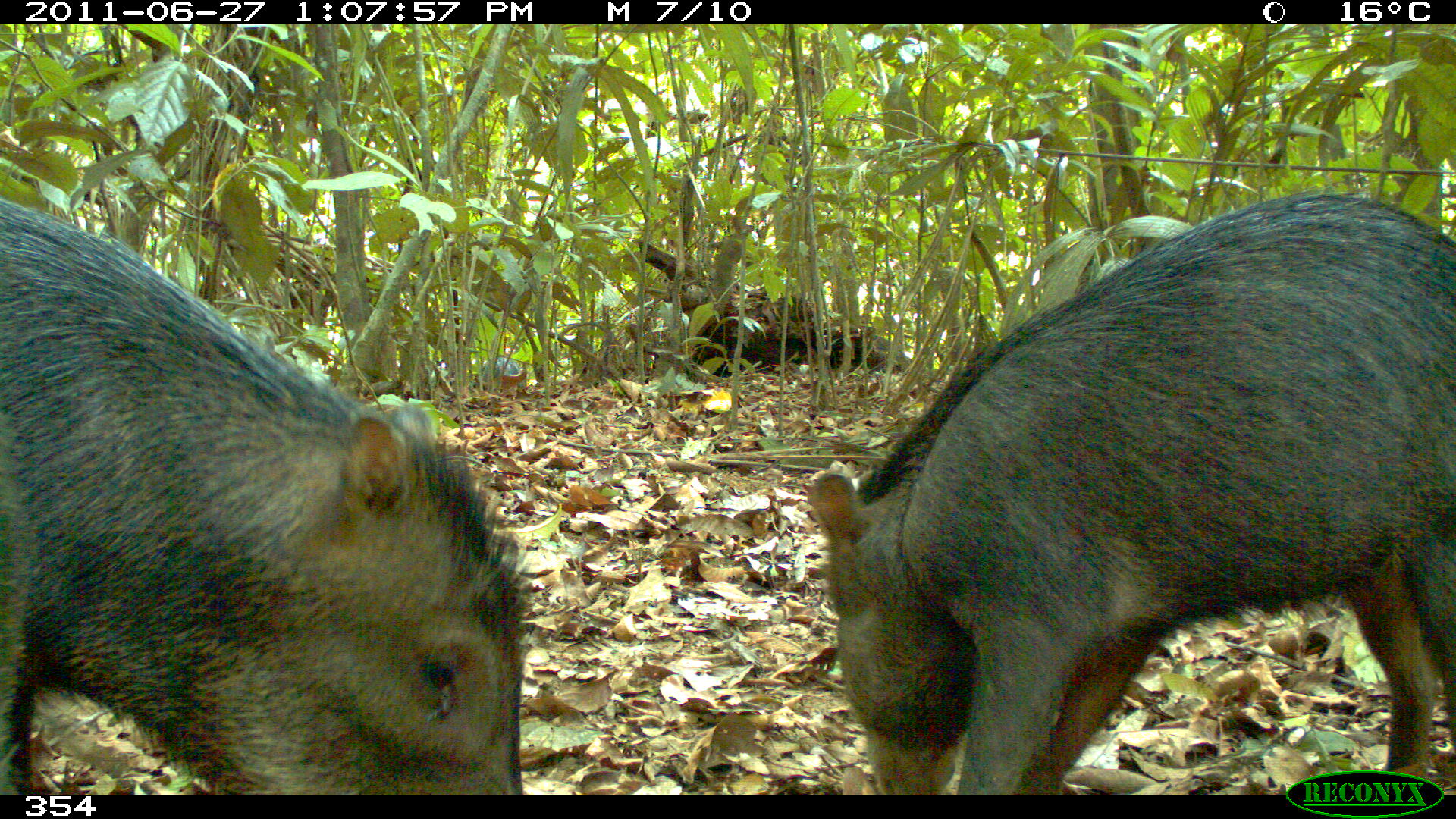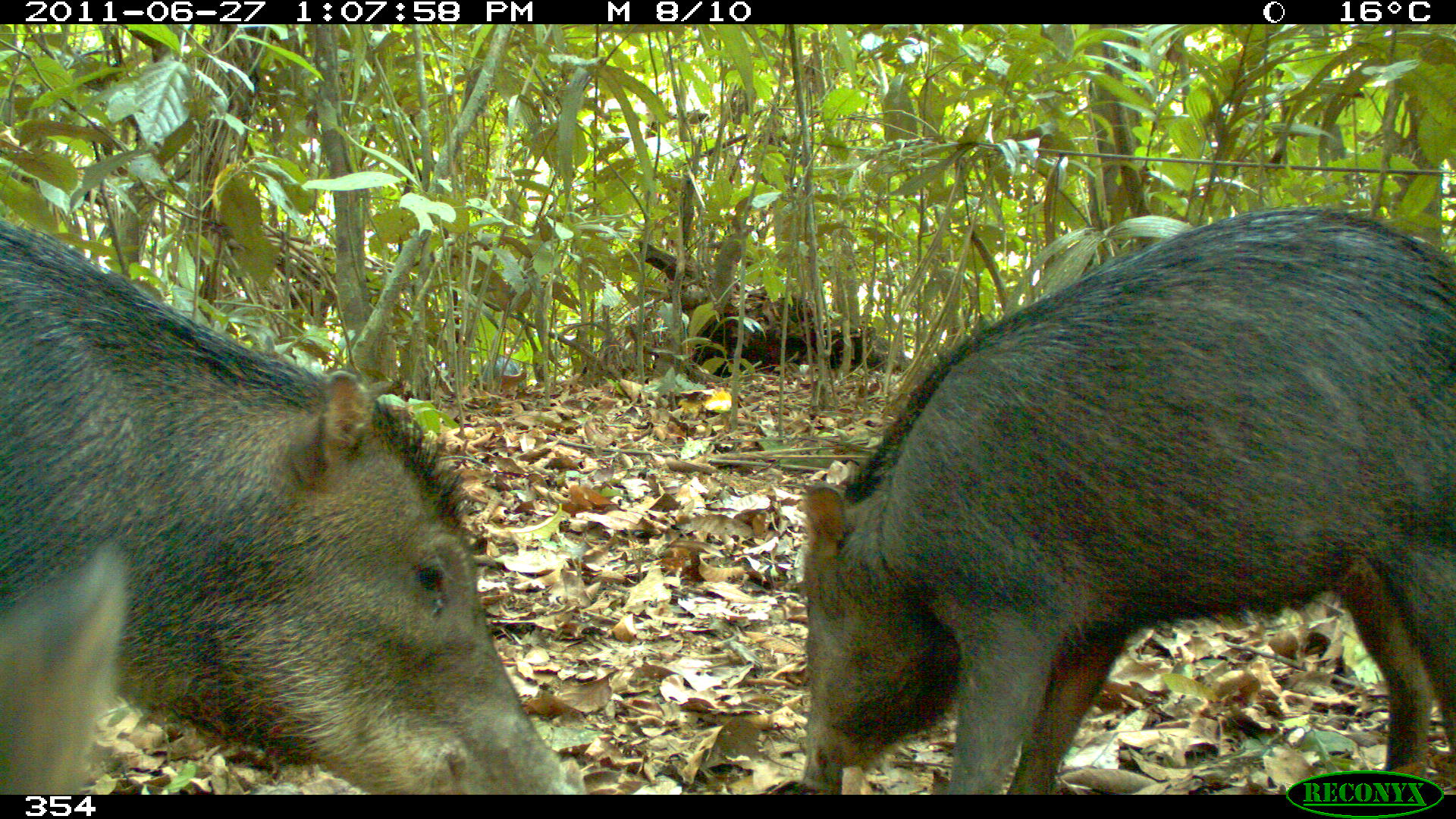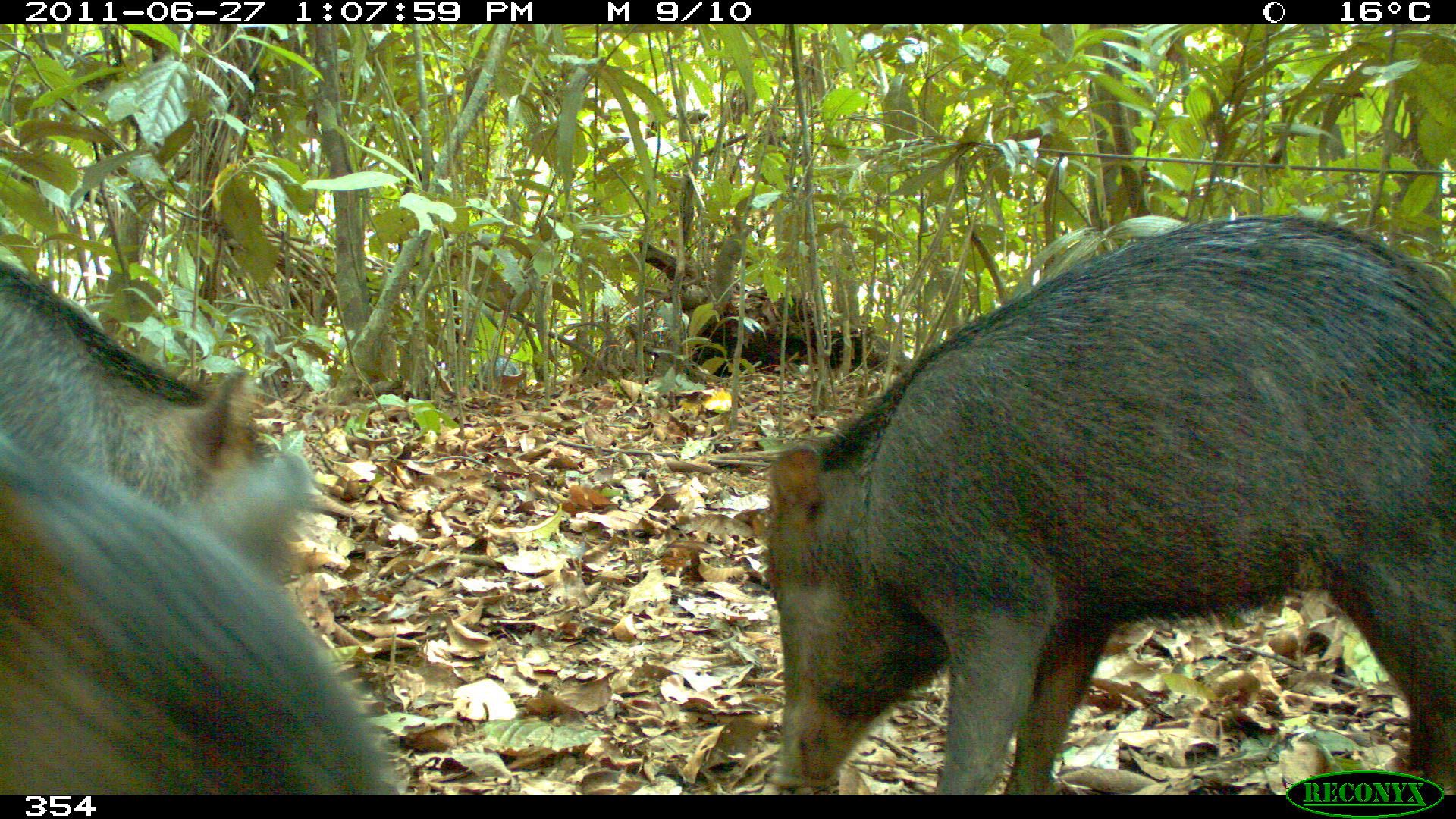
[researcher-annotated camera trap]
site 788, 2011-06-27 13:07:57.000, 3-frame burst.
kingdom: Animalia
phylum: Chordata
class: Mammalia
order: Artiodactyla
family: Tayassuidae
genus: Tayassu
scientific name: Tayassu pecari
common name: white-lipped peccary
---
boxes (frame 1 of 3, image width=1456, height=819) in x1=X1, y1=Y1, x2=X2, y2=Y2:
tayassu pecari: x1=807, y1=187, x2=1456, y2=794; x1=0, y1=198, x2=533, y2=793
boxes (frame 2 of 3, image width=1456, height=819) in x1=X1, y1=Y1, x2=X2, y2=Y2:
tayassu pecari: x1=800, y1=201, x2=1455, y2=794; x1=0, y1=212, x2=570, y2=794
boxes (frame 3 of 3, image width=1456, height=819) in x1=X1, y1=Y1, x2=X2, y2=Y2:
tayassu pecari: x1=761, y1=204, x2=1455, y2=794; x1=0, y1=431, x2=391, y2=794; x1=0, y1=253, x2=268, y2=592